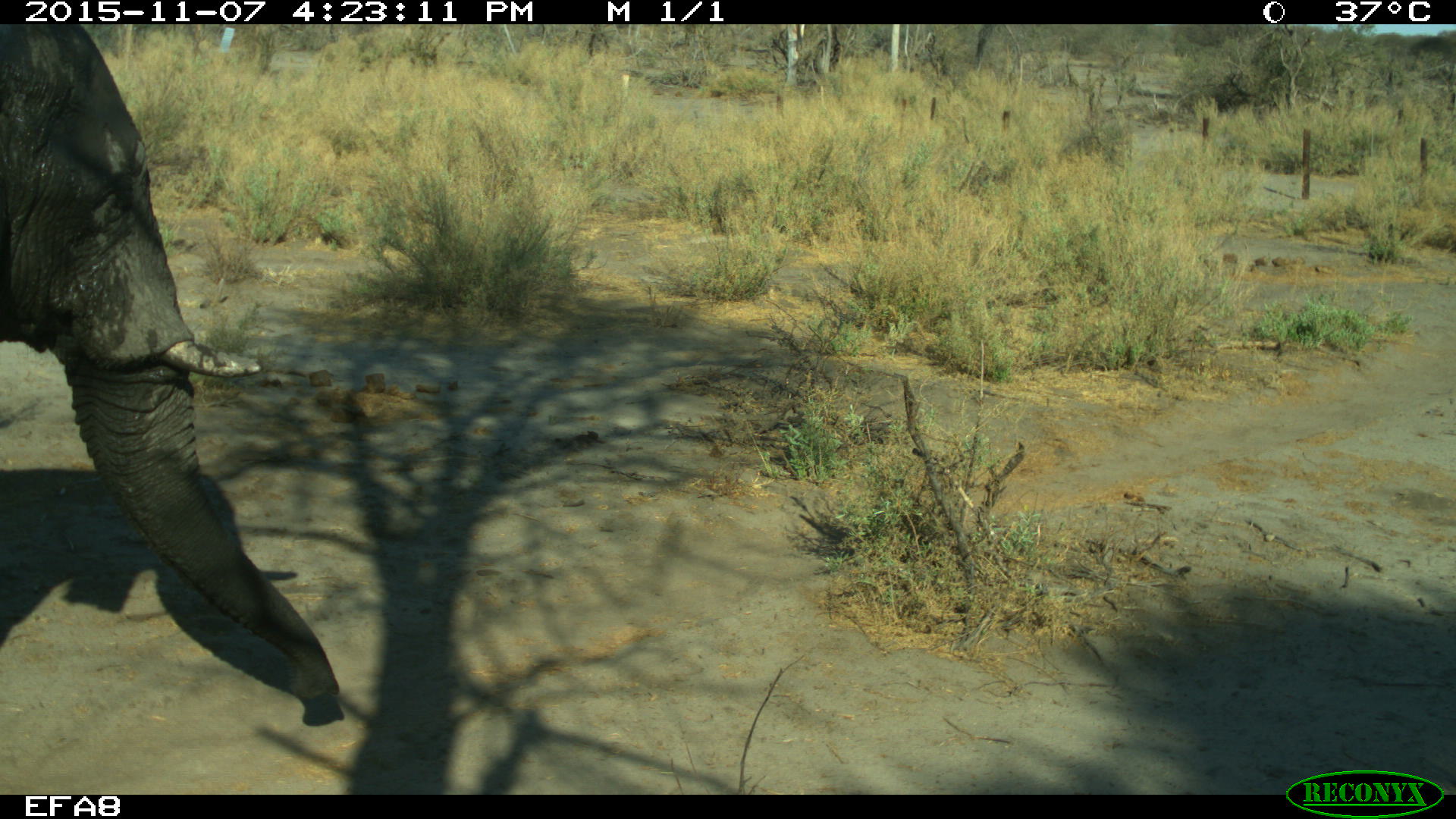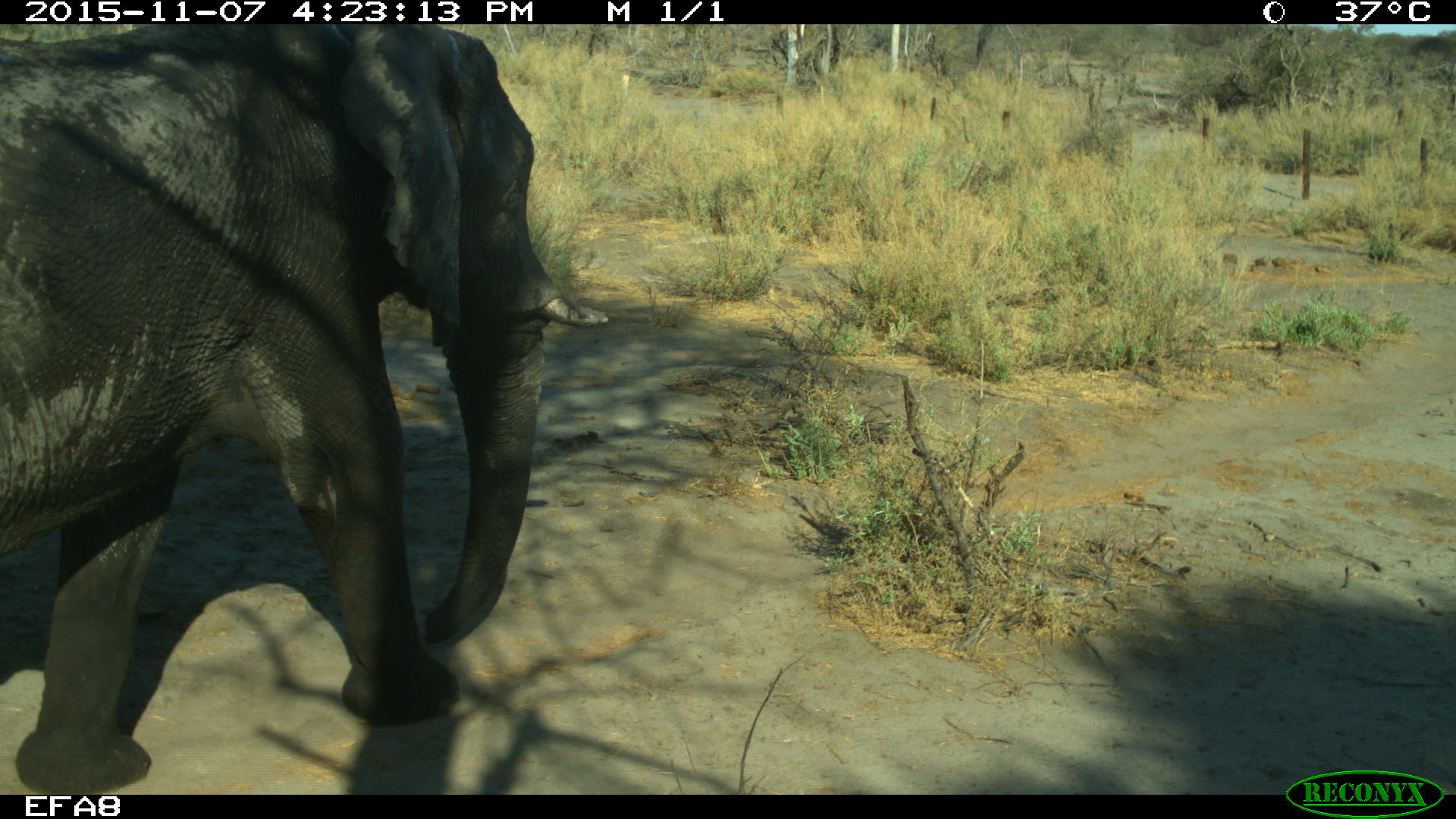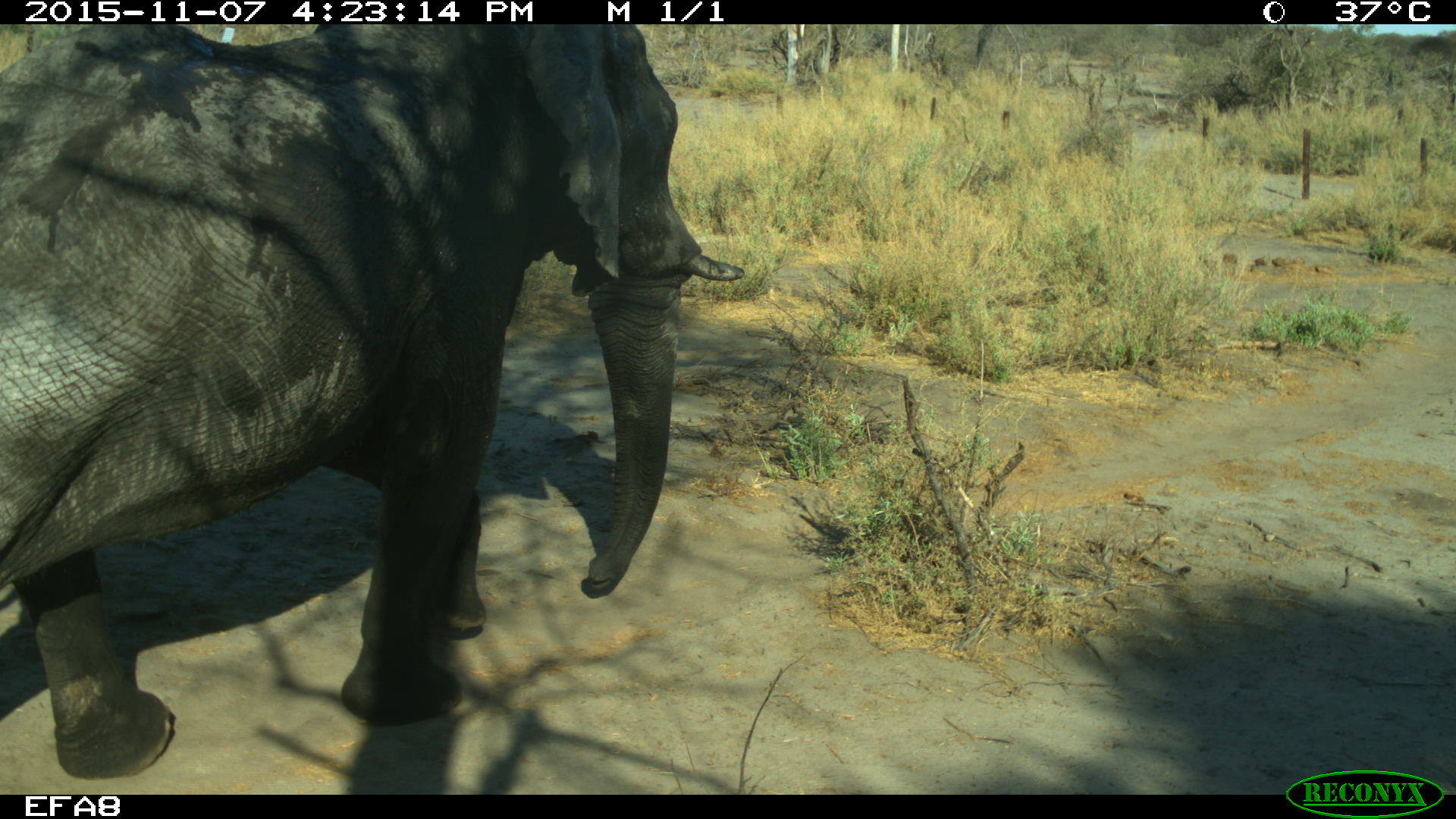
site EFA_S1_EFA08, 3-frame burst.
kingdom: Animalia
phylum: Chordata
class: Mammalia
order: Proboscidea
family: Elephantidae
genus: Loxodonta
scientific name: Loxodonta africana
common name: african bush elephant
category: elephant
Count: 1.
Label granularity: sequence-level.